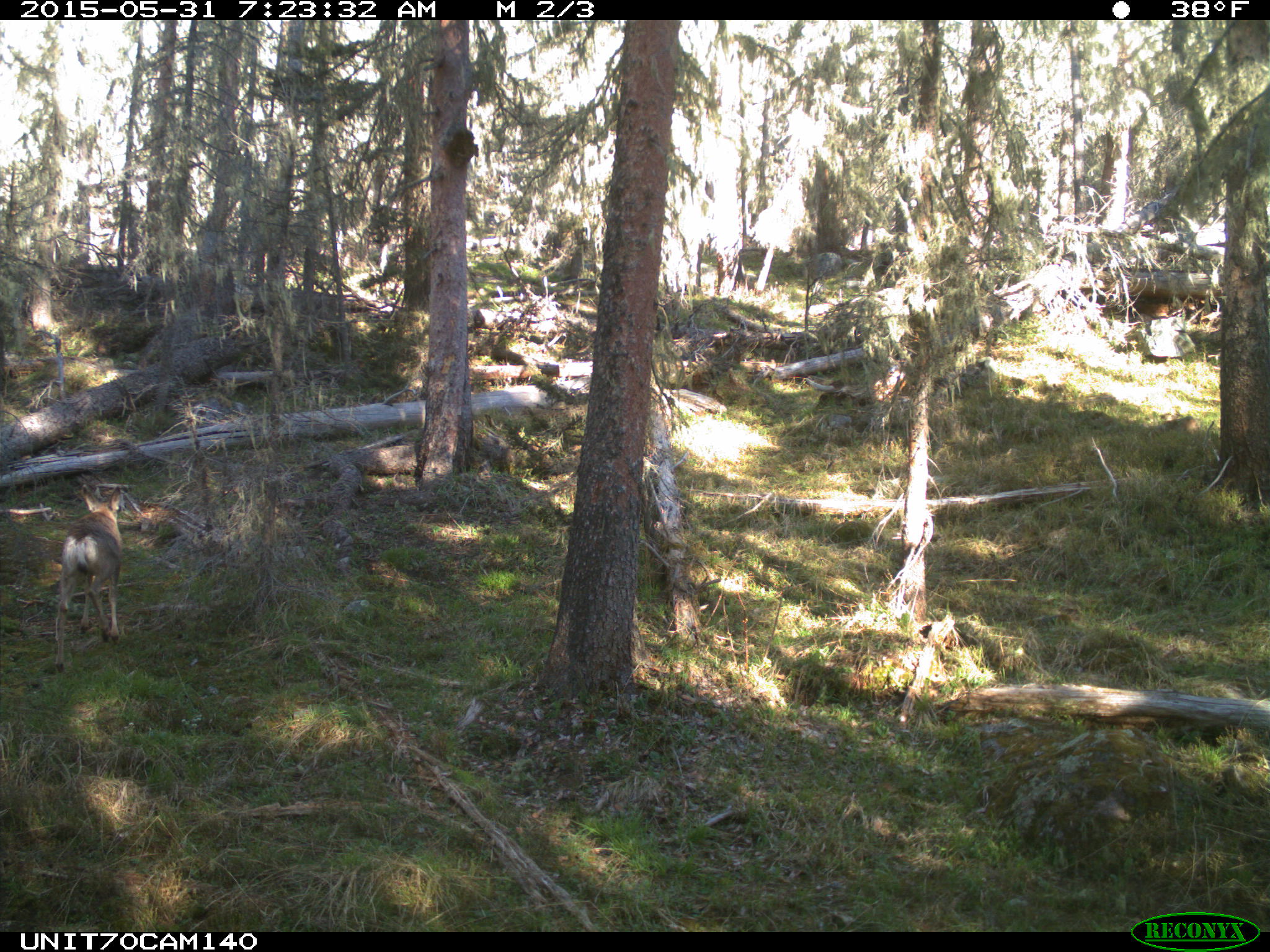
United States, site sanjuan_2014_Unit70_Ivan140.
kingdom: Animalia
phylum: Chordata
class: Mammalia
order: Artiodactyla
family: Cervidae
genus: Odocoileus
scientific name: Odocoileus hemionus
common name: mule deer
Odocoileus hemionus (mule deer).